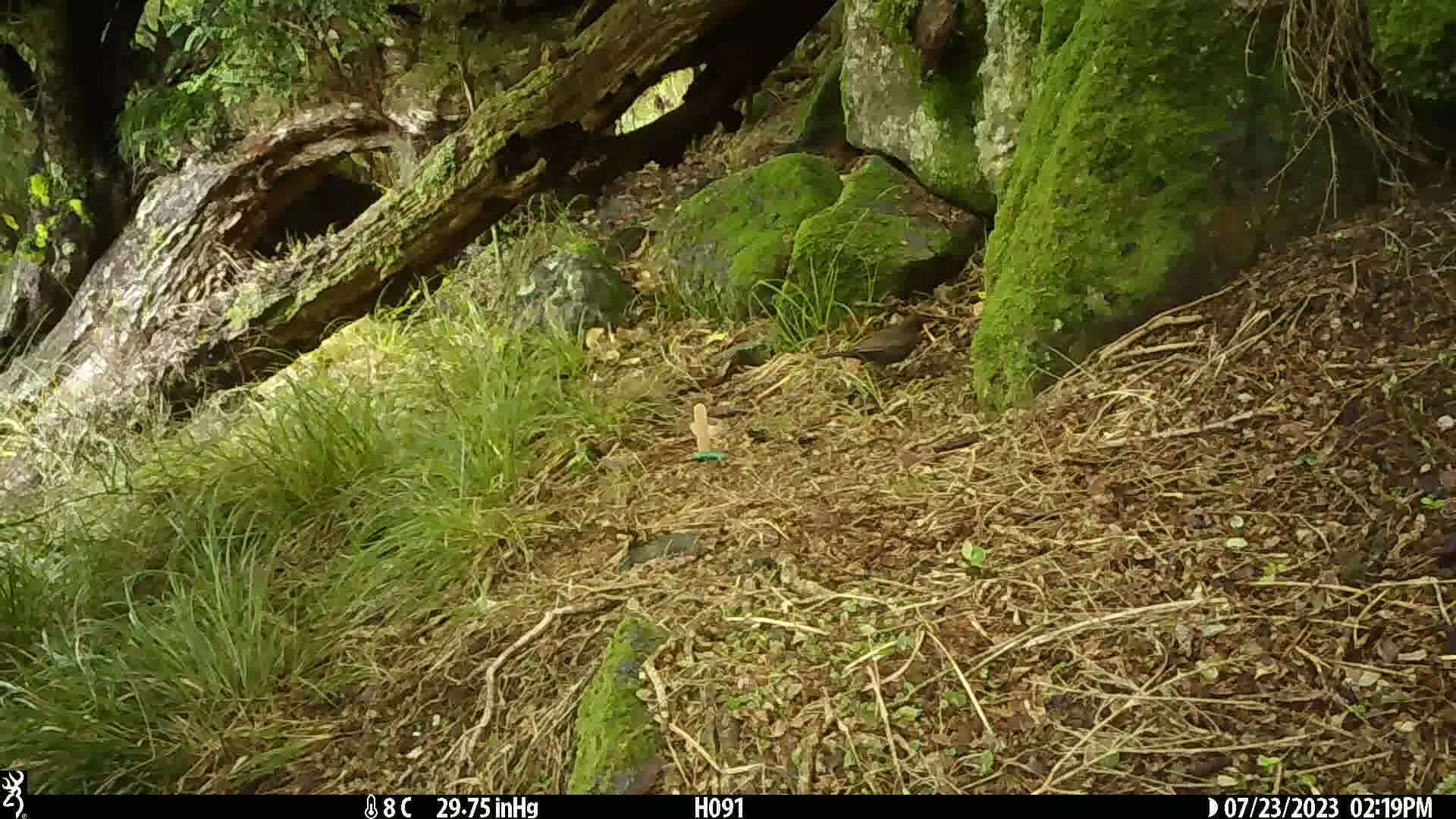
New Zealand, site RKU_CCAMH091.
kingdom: Animalia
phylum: Chordata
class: Aves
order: Passeriformes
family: Turdidae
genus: Turdus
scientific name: Turdus merula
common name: eurasian blackbird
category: blackbird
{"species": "blackbird (eurasian blackbird) (Turdus merula)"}